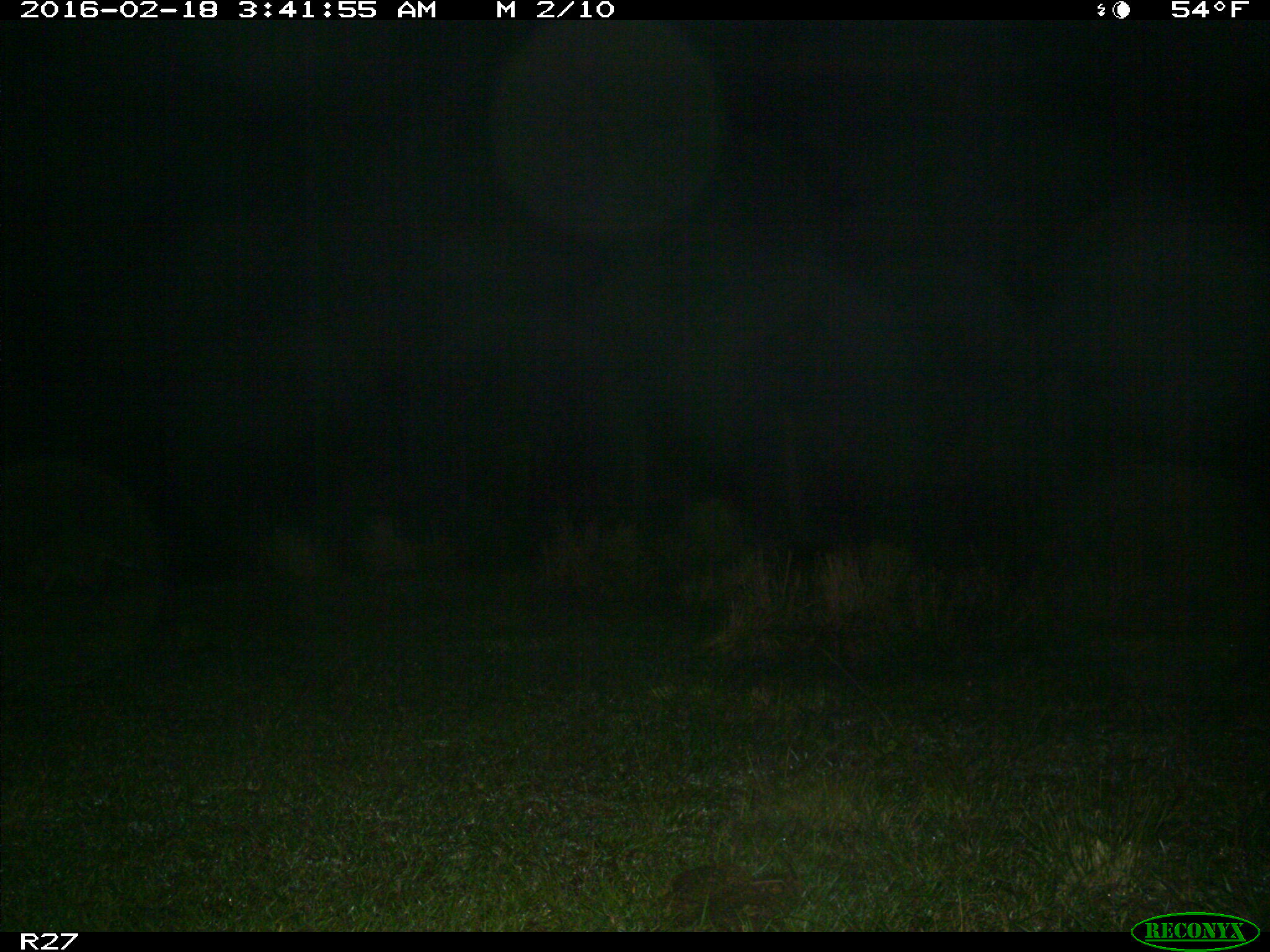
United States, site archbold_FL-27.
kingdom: Animalia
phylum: Chordata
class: Mammalia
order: Carnivora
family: Procyonidae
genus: Procyon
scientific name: Procyon lotor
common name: common raccoon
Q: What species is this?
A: Procyon lotor (common raccoon).